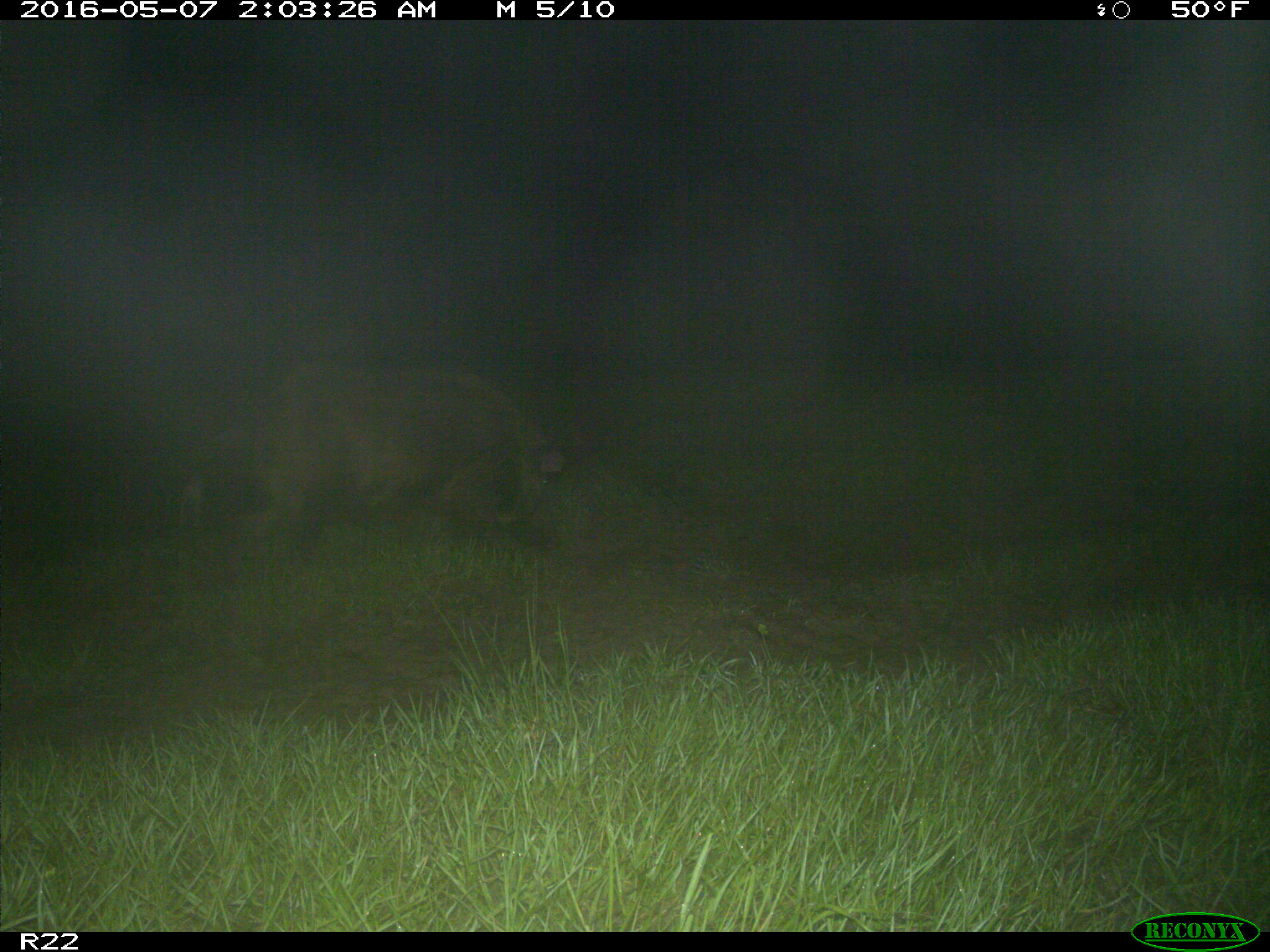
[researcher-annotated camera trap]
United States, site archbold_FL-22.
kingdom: Animalia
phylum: Chordata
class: Mammalia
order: Artiodactyla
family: Suidae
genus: Sus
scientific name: Sus scrofa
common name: wild boar